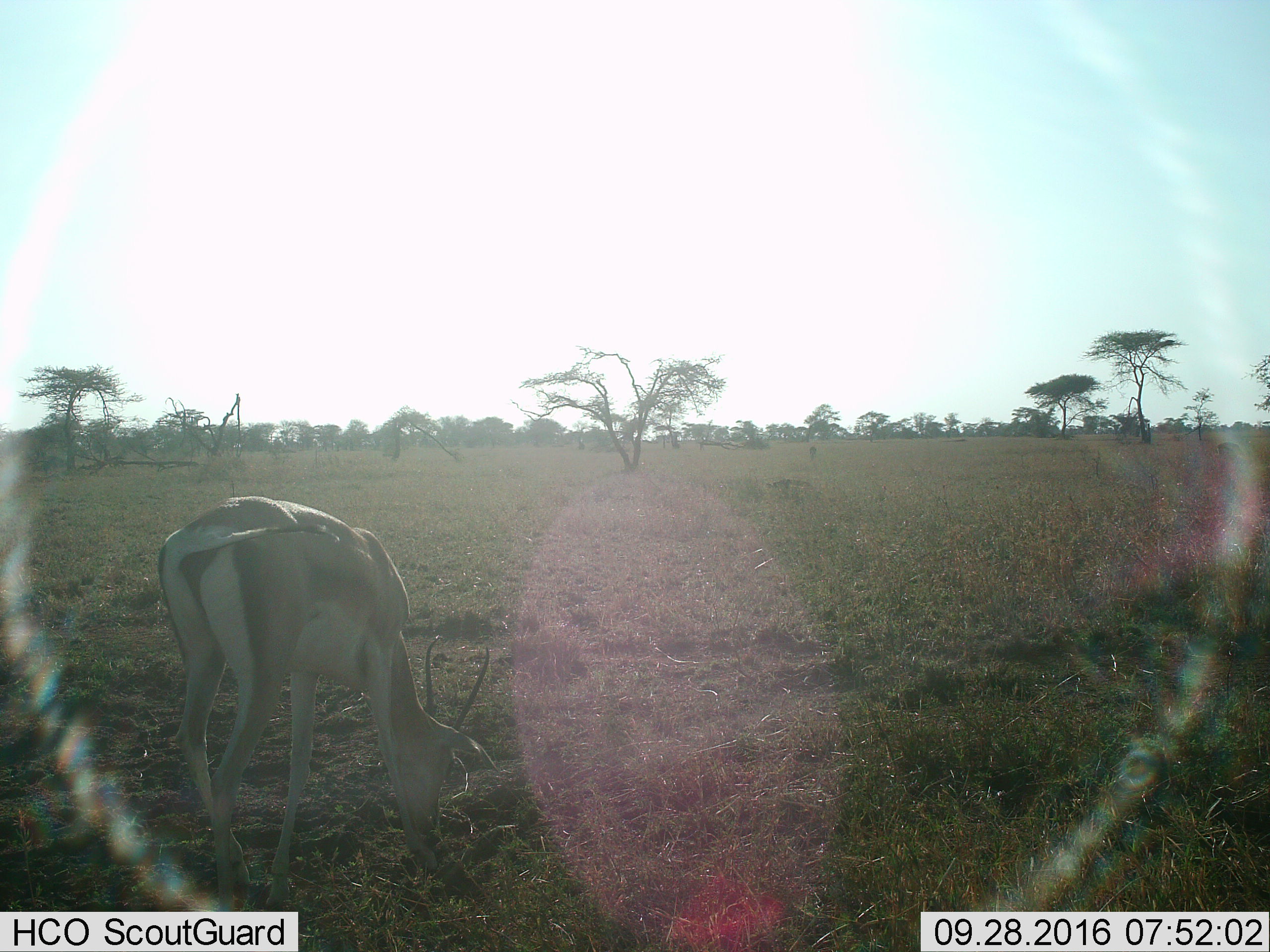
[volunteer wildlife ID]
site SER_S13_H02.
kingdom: Animalia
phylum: Chordata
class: Mammalia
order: Artiodactyla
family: Bovidae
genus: Eudorcas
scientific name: Eudorcas thomsonii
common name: thomson's gazelle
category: gazellethomsons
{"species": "gazellethomsons (thomson's gazelle) (Eudorcas thomsonii)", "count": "1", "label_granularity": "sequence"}